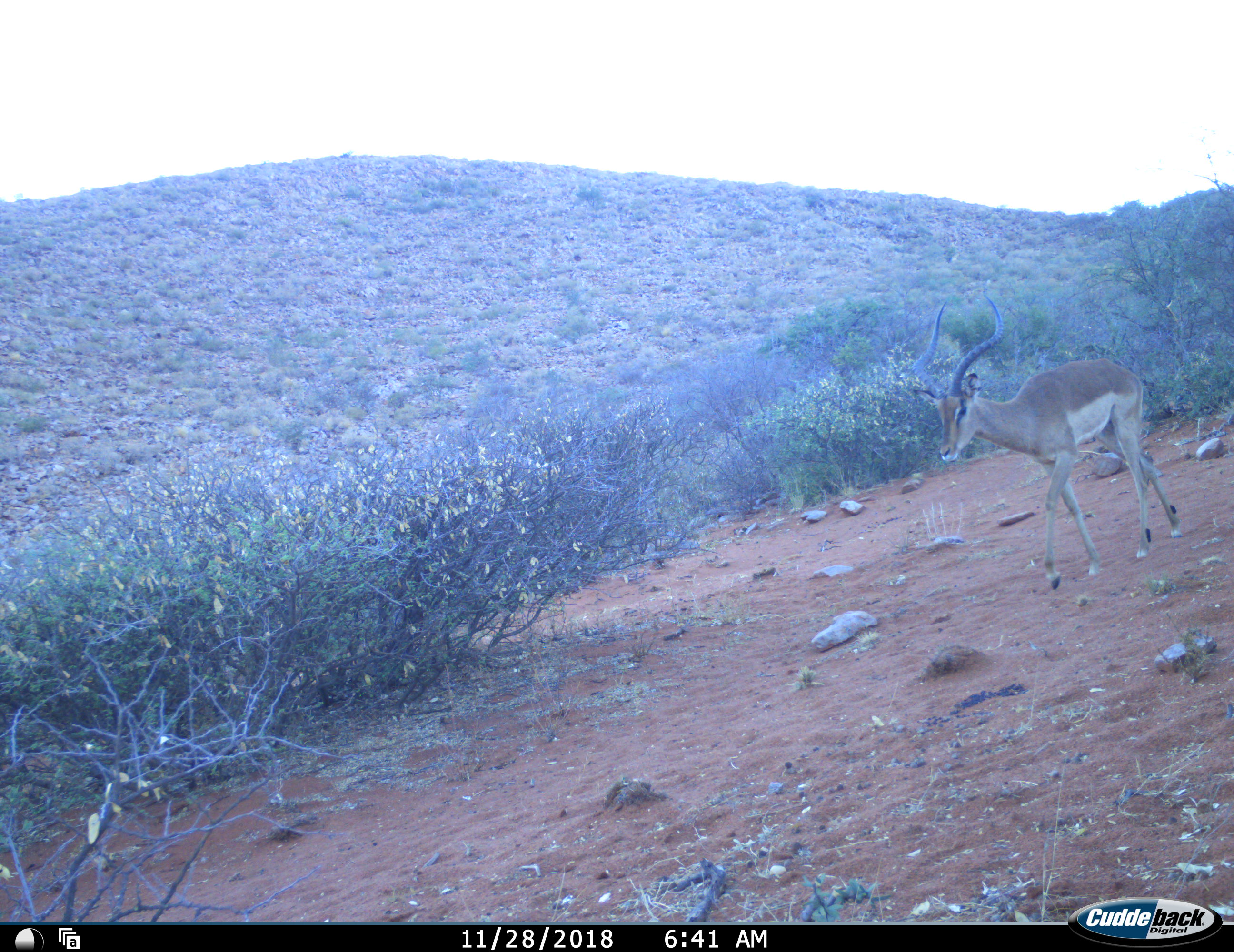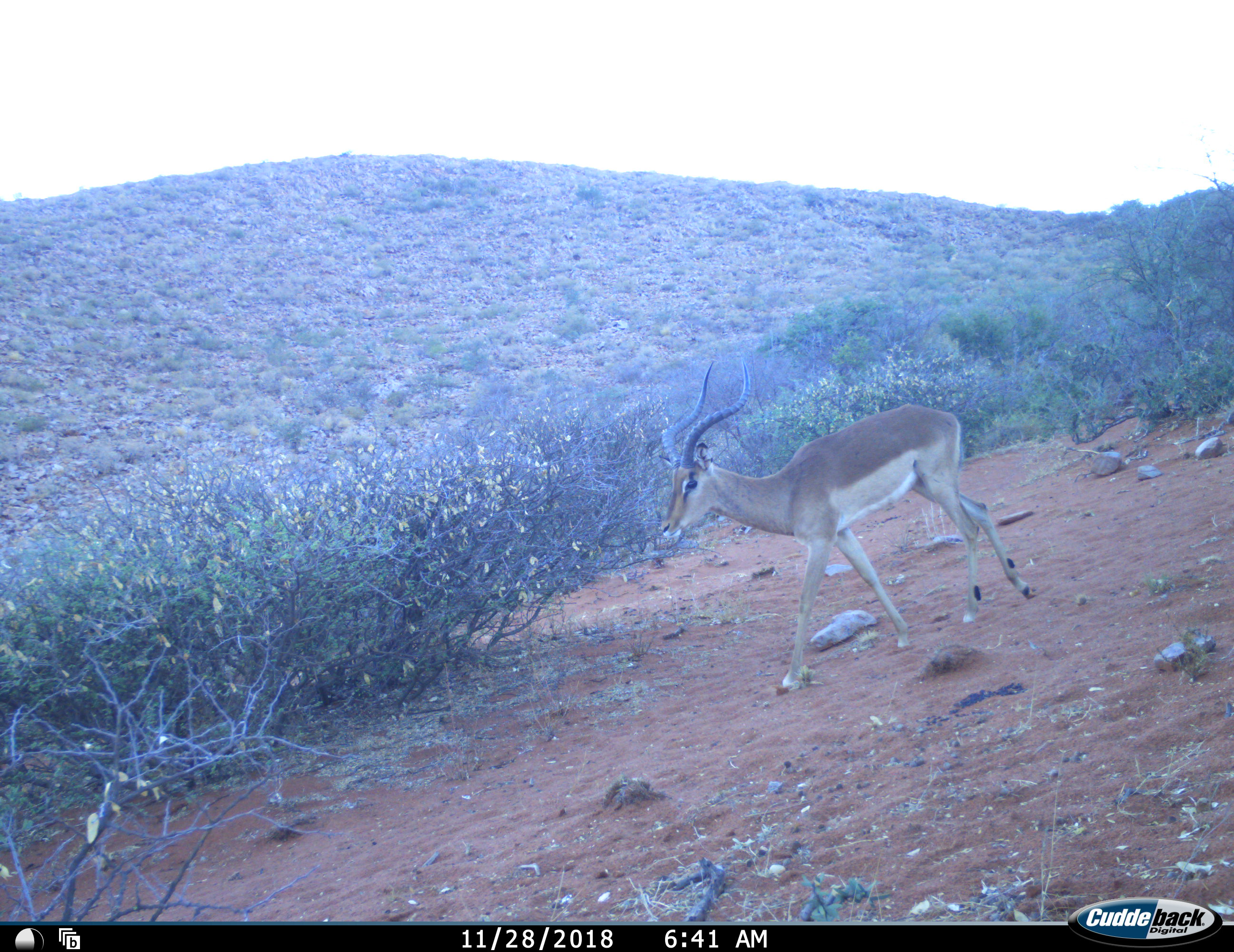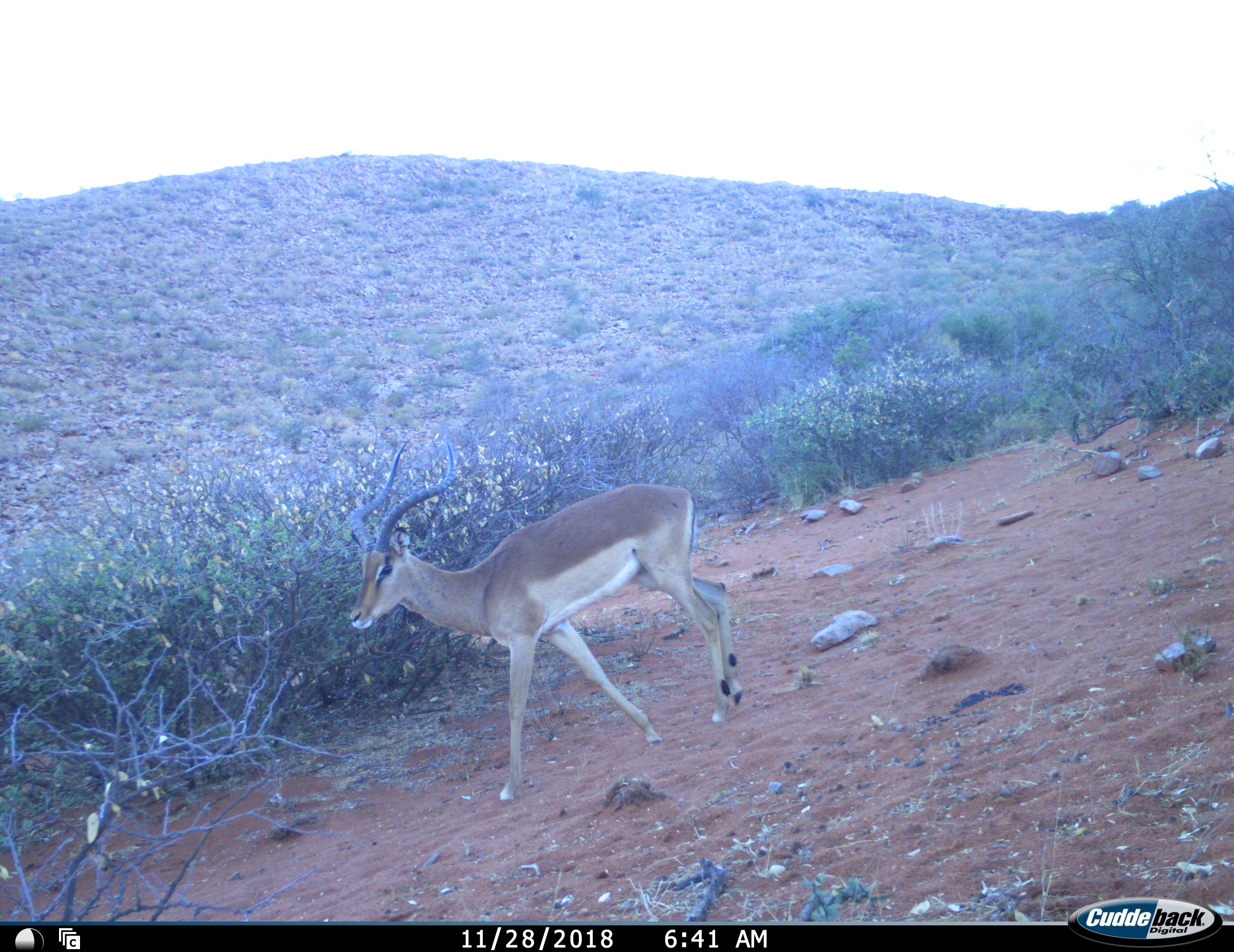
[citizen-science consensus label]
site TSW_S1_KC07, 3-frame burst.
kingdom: Animalia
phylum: Chordata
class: Mammalia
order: Artiodactyla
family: Bovidae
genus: Aepyceros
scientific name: Aepyceros melampus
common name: impala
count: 1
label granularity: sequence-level